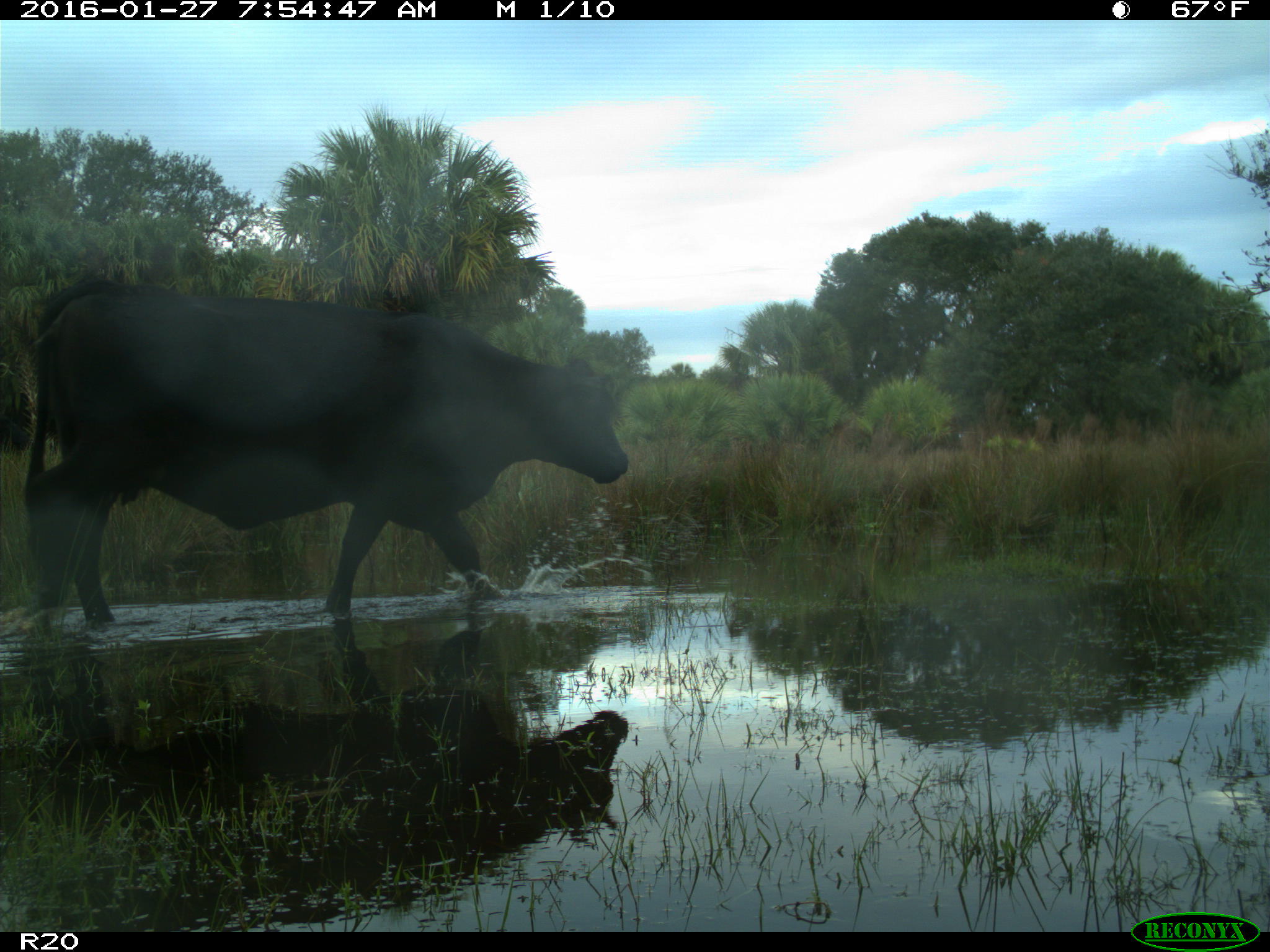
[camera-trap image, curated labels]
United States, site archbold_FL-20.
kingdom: Animalia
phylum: Chordata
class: Mammalia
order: Artiodactyla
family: Bovidae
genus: Bos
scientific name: Bos taurus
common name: domestic cow